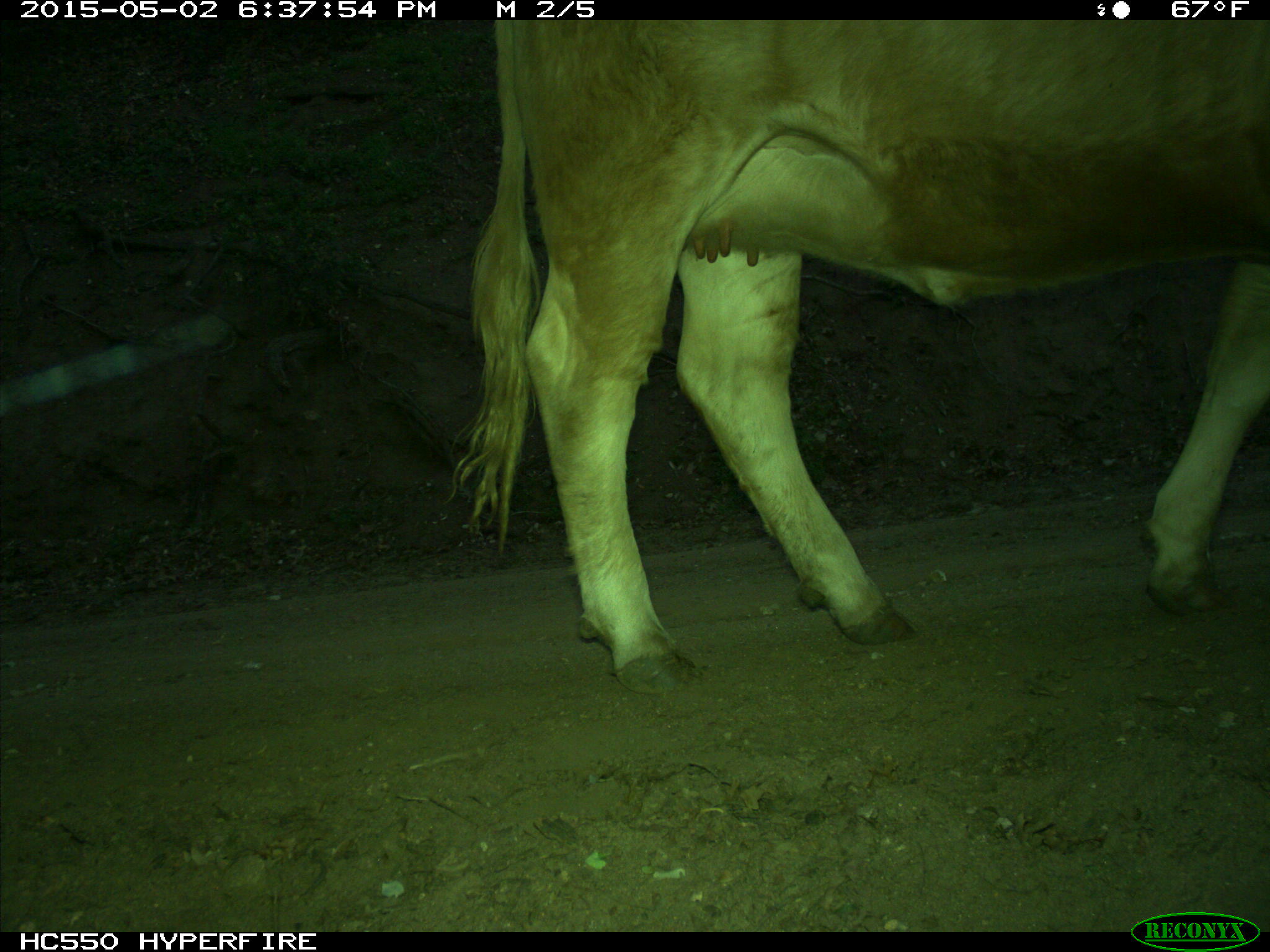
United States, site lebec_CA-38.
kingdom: Animalia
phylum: Chordata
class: Mammalia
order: Artiodactyla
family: Bovidae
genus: Bos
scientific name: Bos taurus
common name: domestic cow